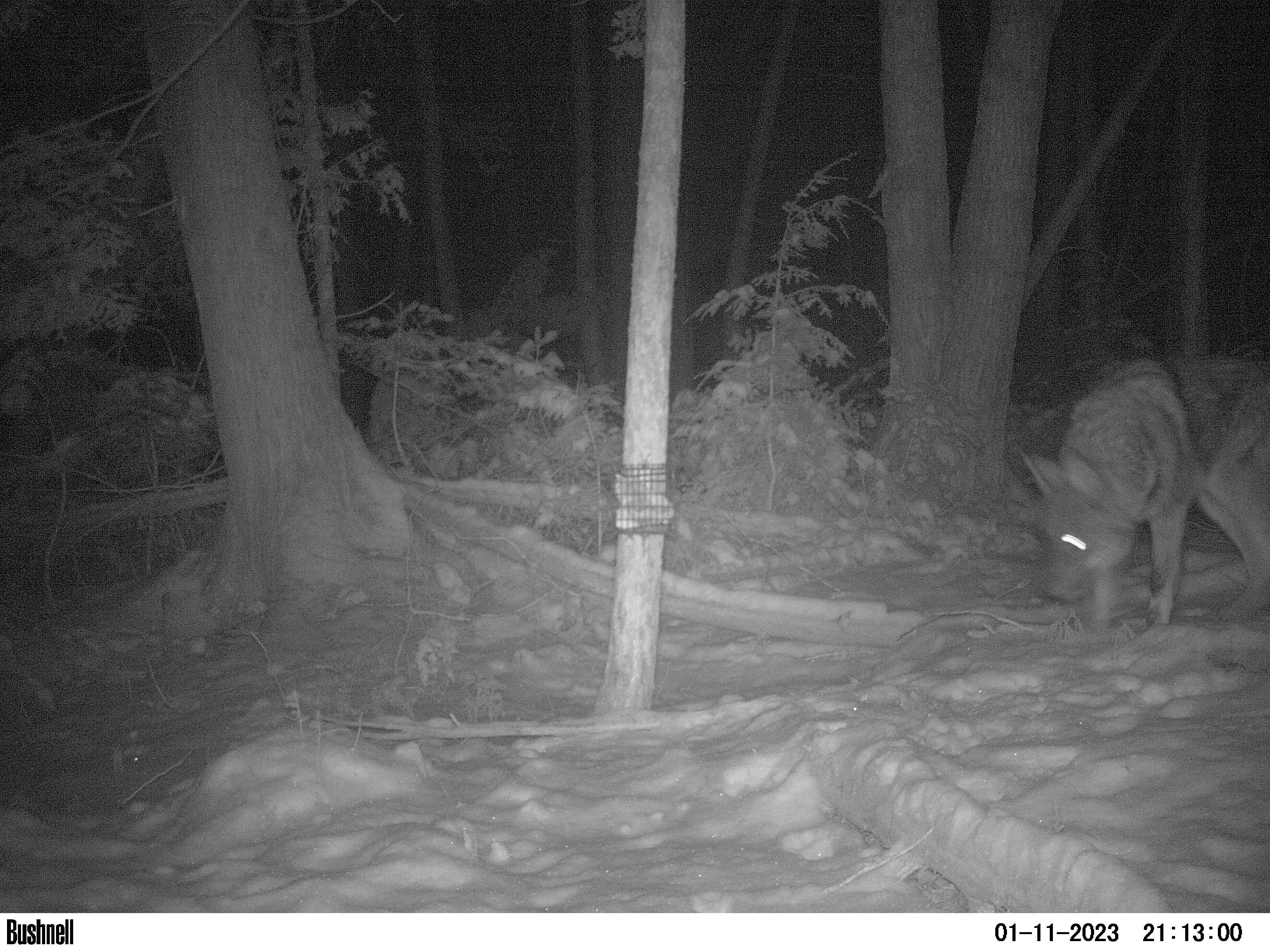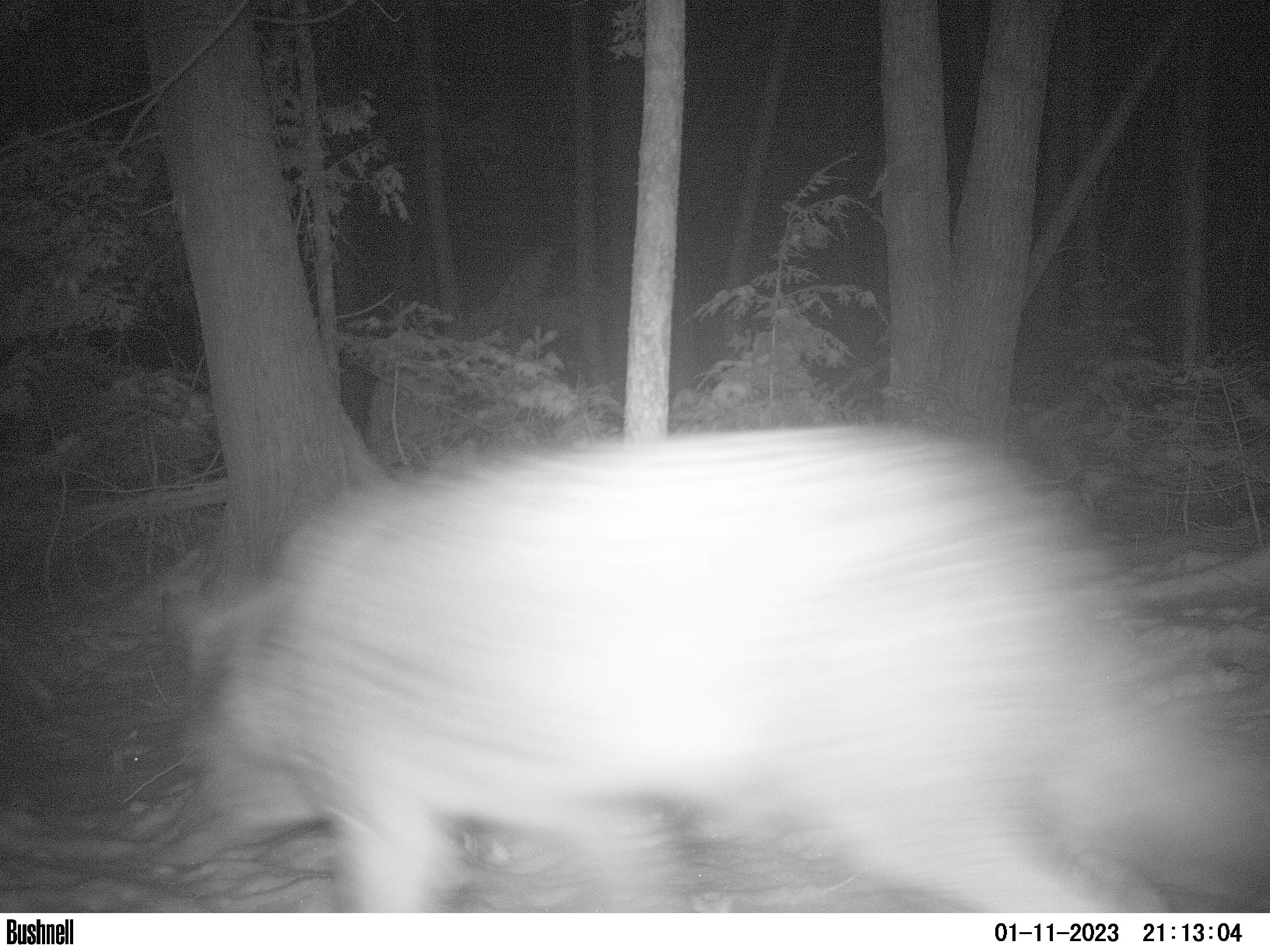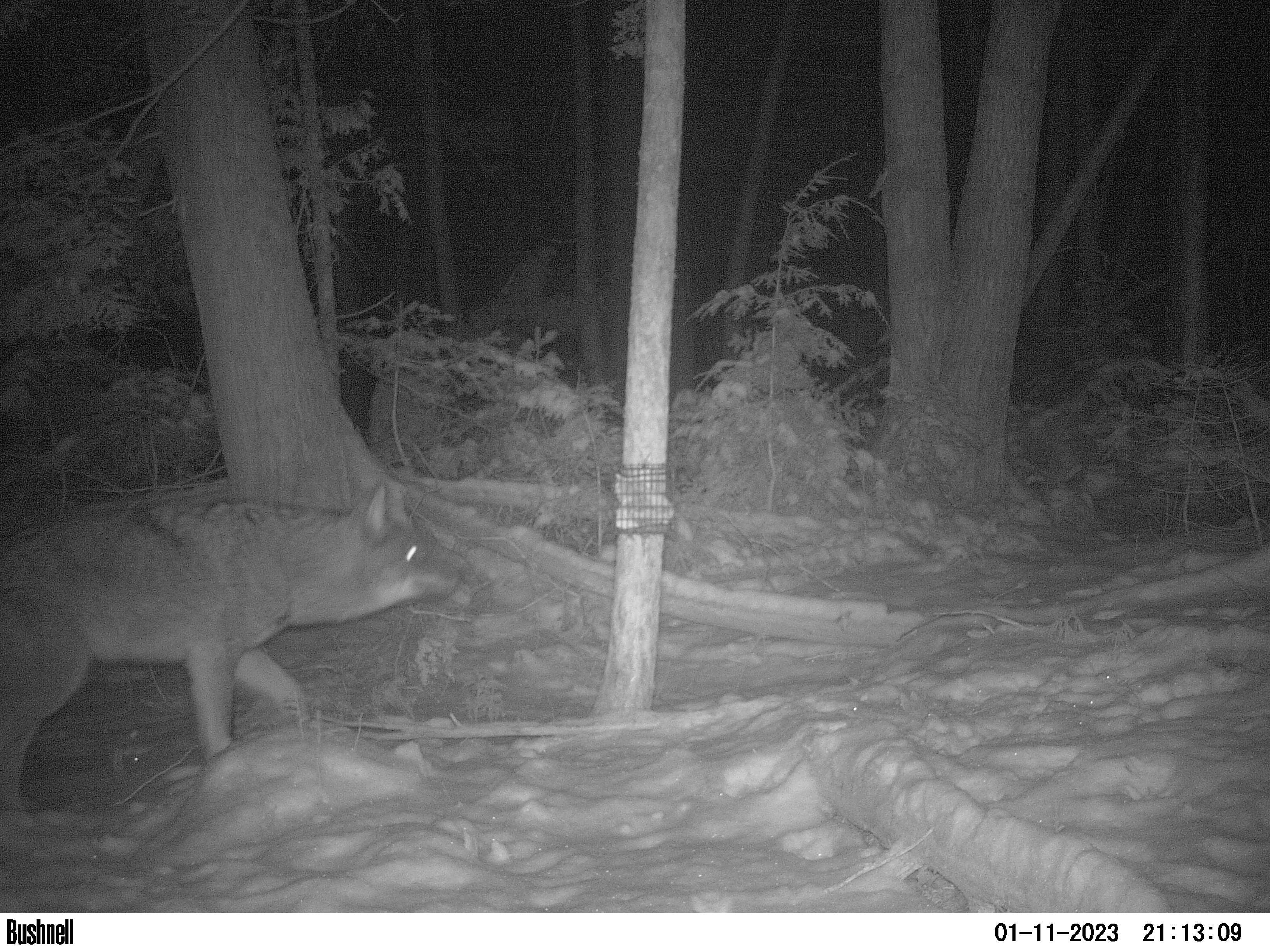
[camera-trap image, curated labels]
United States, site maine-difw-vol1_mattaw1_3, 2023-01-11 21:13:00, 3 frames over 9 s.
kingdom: Animalia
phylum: Chordata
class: Mammalia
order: Carnivora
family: Canidae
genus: Canis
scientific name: Canis latrans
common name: coyote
Coyote (Canis latrans).